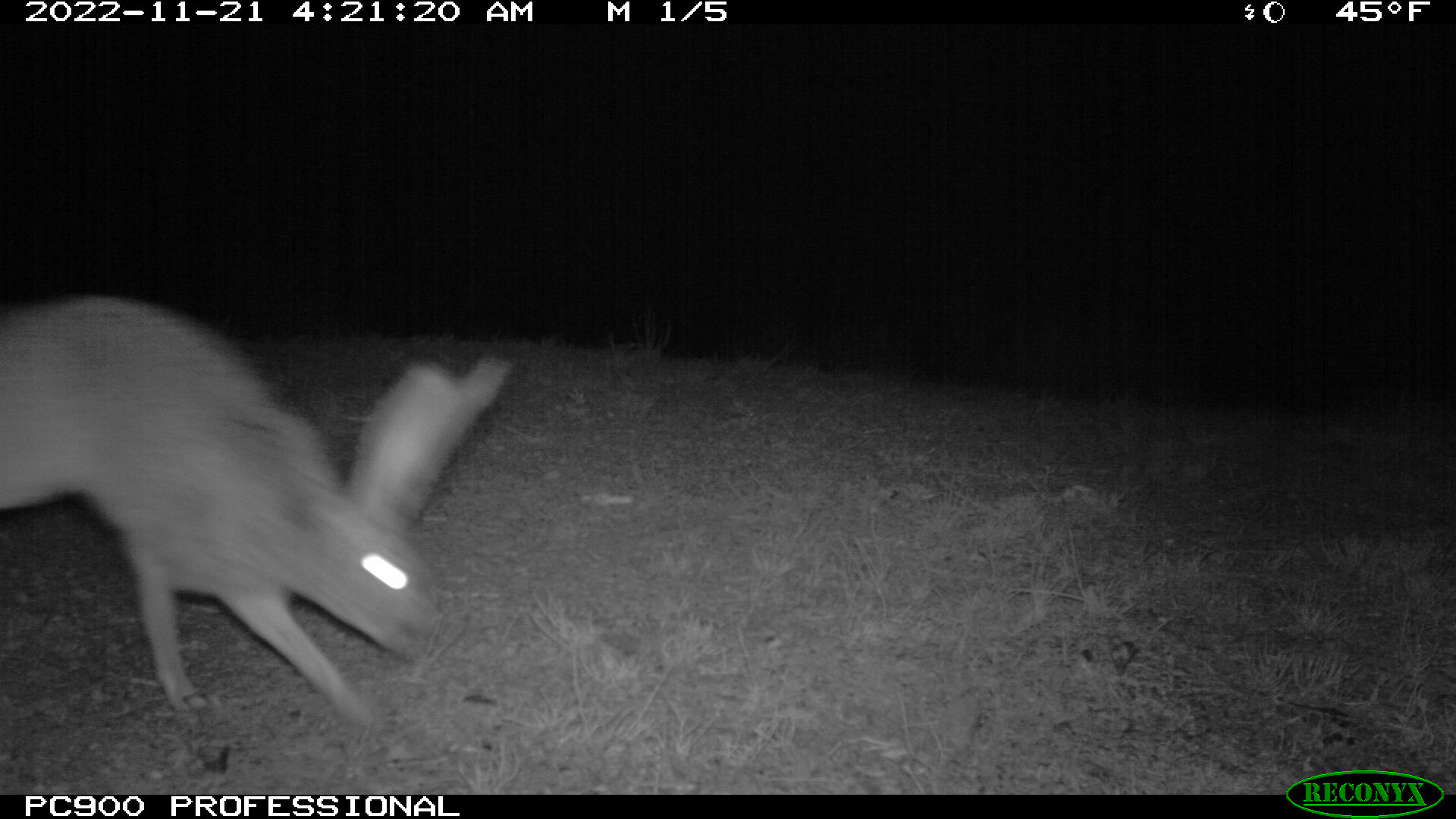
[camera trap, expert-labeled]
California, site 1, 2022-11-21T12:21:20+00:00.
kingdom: Animalia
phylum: Chordata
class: Mammalia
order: Lagomorpha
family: Leporidae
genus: Lepus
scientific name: Lepus californicus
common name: black-tailed jackrabbit